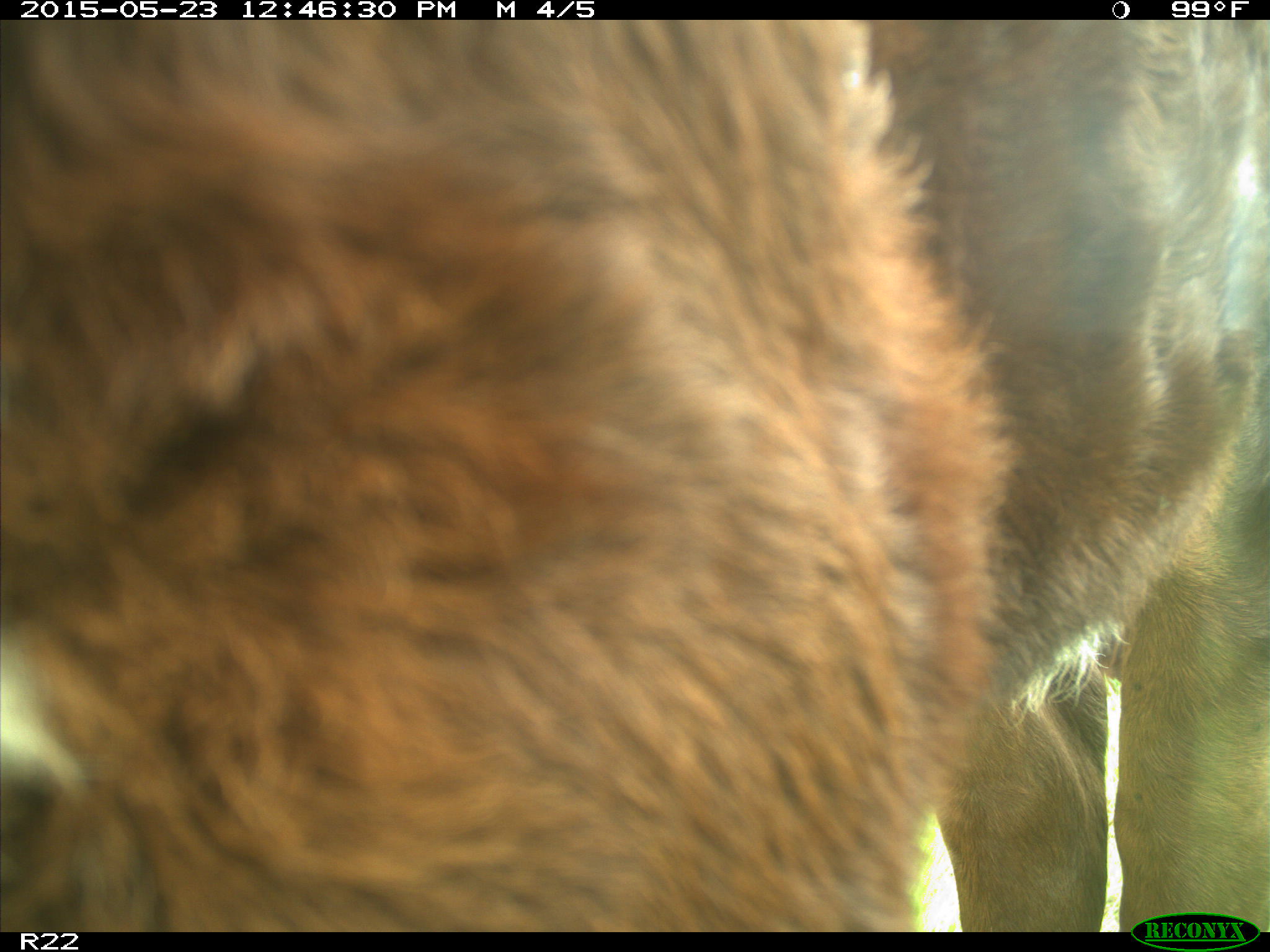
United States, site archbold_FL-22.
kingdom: Animalia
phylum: Chordata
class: Mammalia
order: Artiodactyla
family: Bovidae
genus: Bos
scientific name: Bos taurus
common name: domestic cow